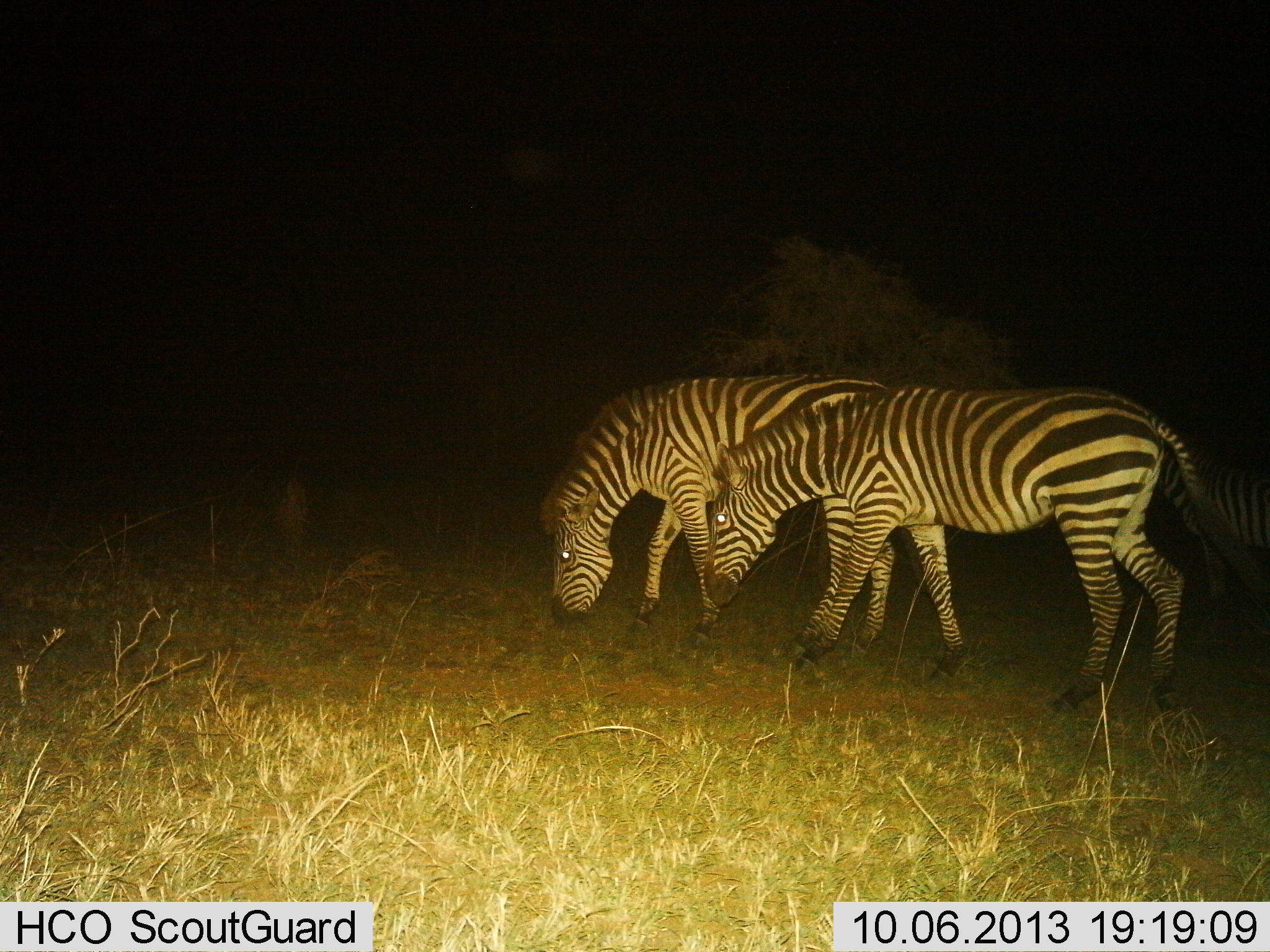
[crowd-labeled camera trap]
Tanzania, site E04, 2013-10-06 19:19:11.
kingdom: Animalia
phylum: Chordata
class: Mammalia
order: Perissodactyla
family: Equidae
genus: Equus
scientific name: Equus quagga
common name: plains zebra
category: zebra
Zebra (plains zebra) (Equus quagga), count 3. Behavior (volunteer vote fractions): standing 70%, resting 0%, moving 0%, interacting 0%. Young present (vote fraction): 0%. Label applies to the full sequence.